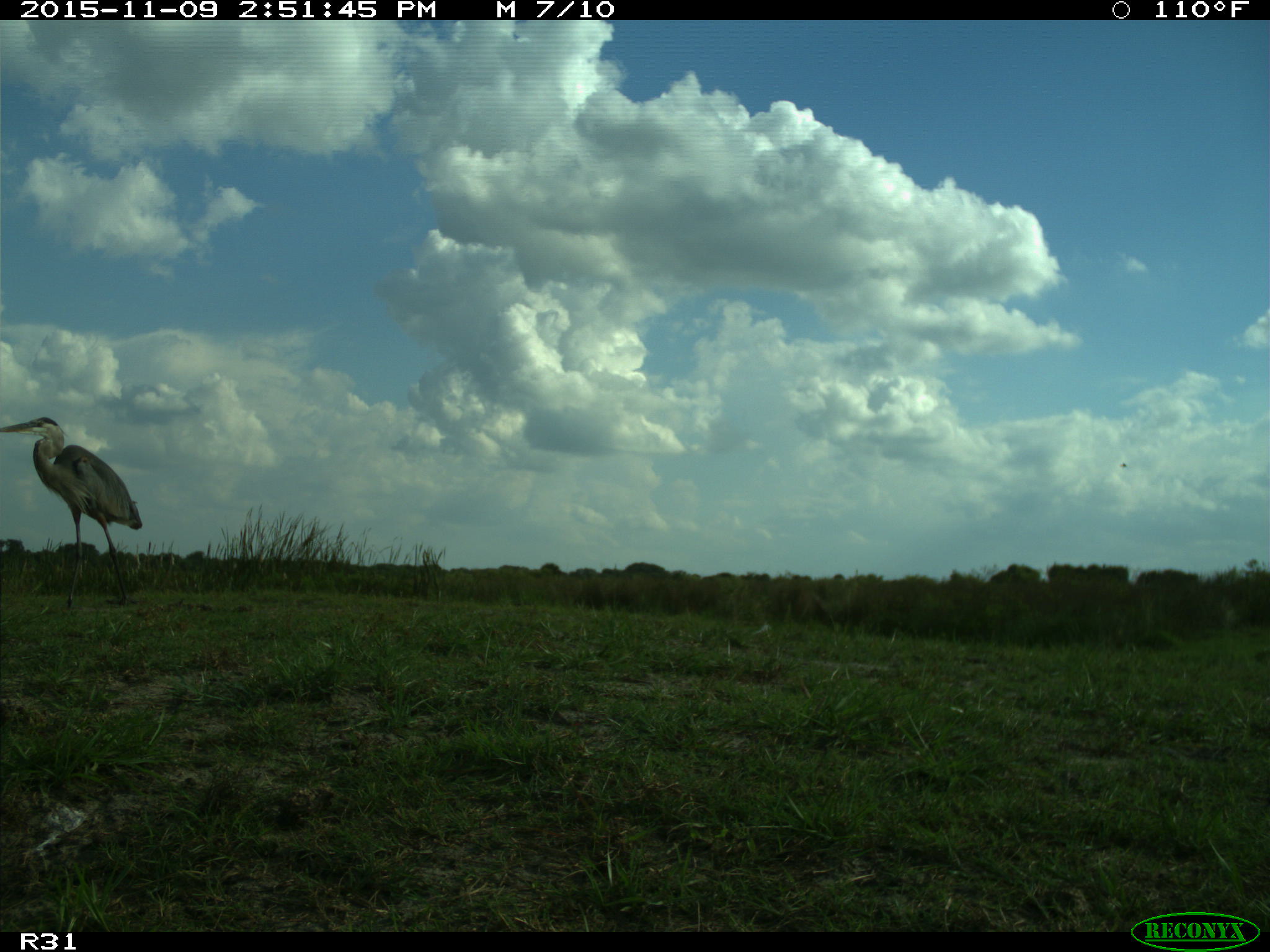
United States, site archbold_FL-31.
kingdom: Animalia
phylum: Chordata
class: Aves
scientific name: Aves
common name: birds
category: unidentified bird